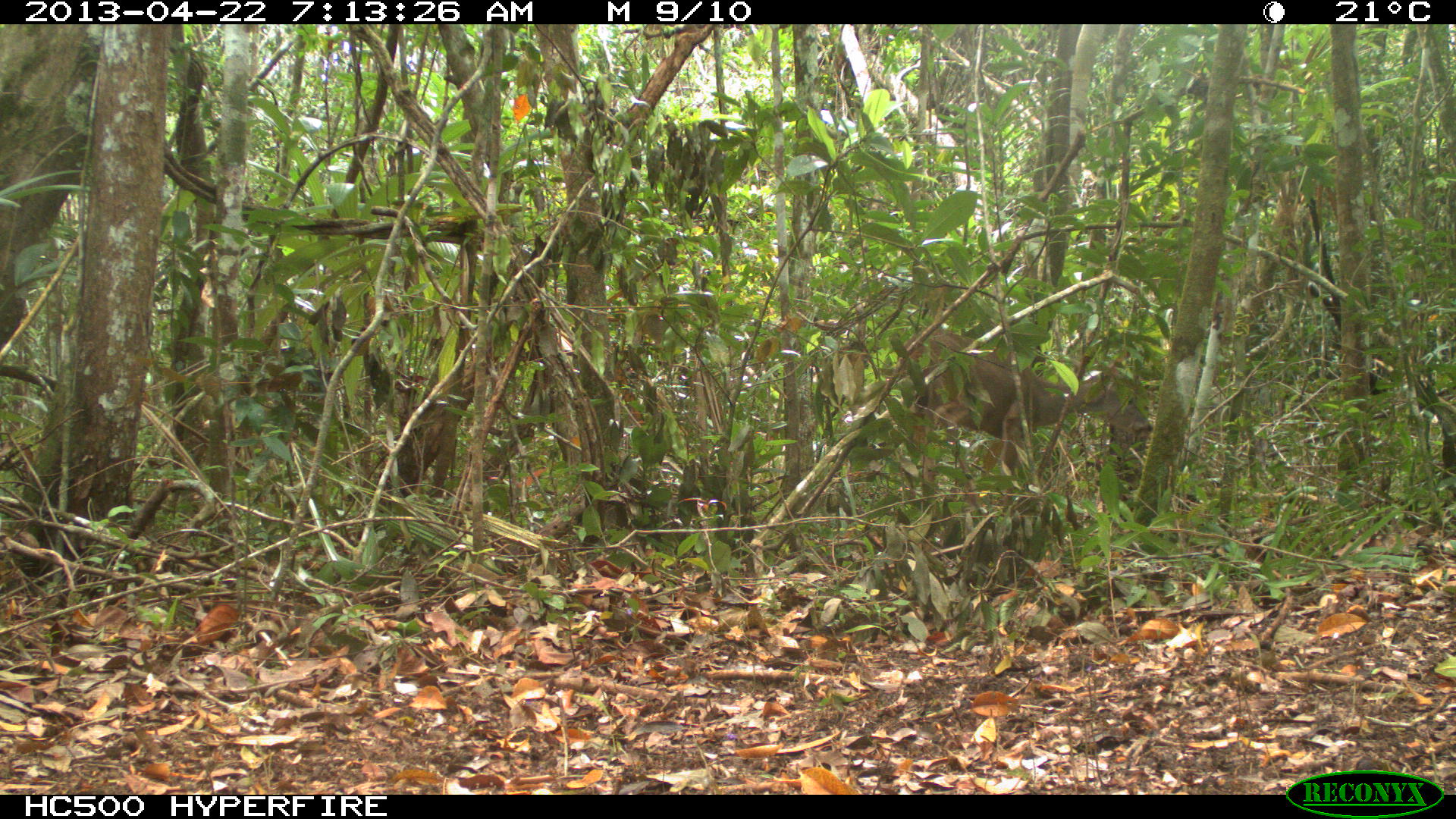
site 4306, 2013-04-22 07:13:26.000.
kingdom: Animalia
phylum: Chordata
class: Mammalia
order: Artiodactyla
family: Cervidae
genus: Odocoileus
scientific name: Odocoileus virginianus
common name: white-tailed deer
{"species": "Odocoileus virginianus (white-tailed deer)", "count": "1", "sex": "female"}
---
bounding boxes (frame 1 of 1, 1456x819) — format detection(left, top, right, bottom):
odocoileus virginianus: detection(902, 328, 1153, 503)